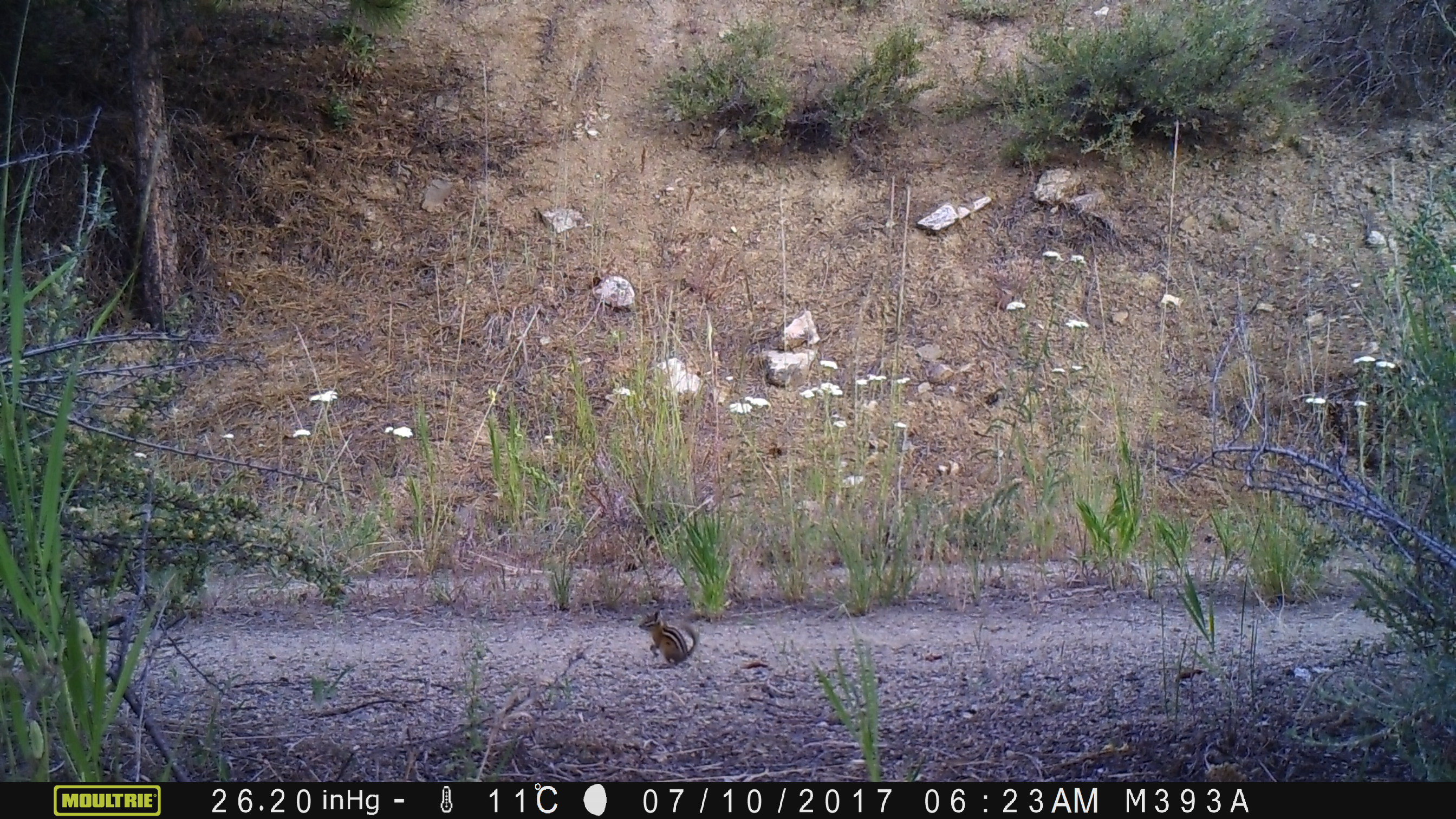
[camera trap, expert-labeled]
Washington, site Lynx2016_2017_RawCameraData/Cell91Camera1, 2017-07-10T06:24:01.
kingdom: Animalia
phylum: Chordata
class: Mammalia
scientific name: Mammalia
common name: small mammal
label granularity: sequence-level